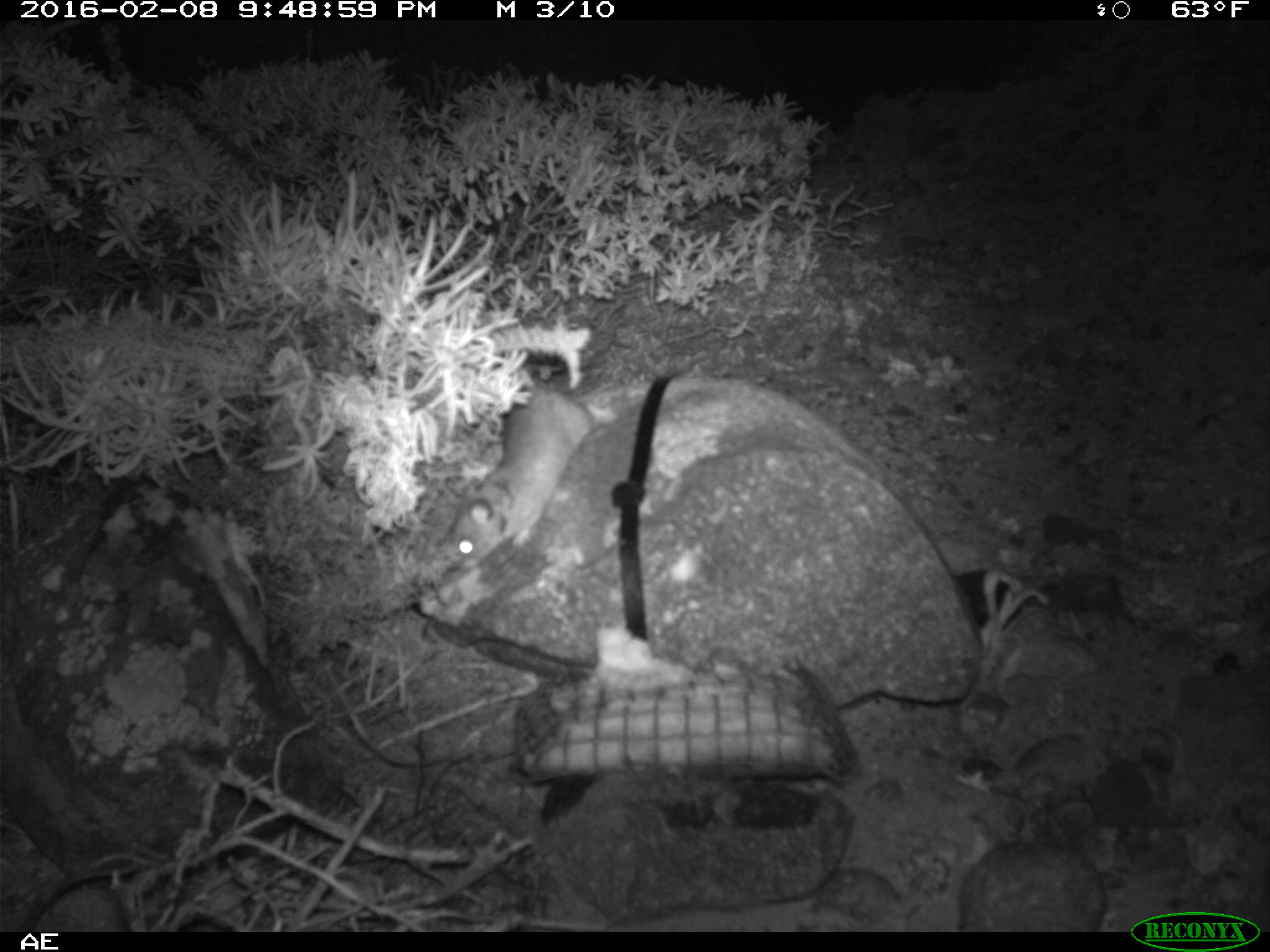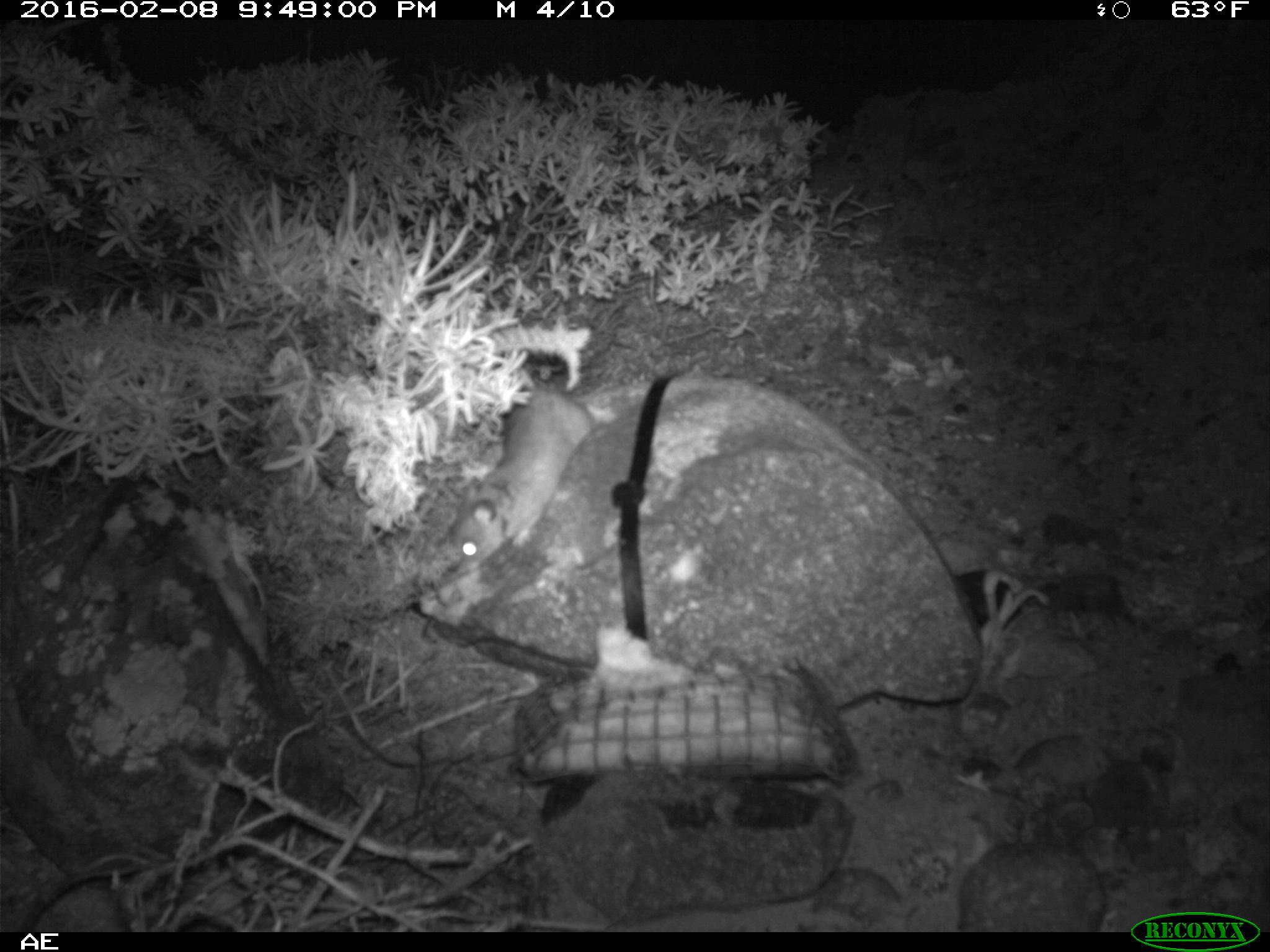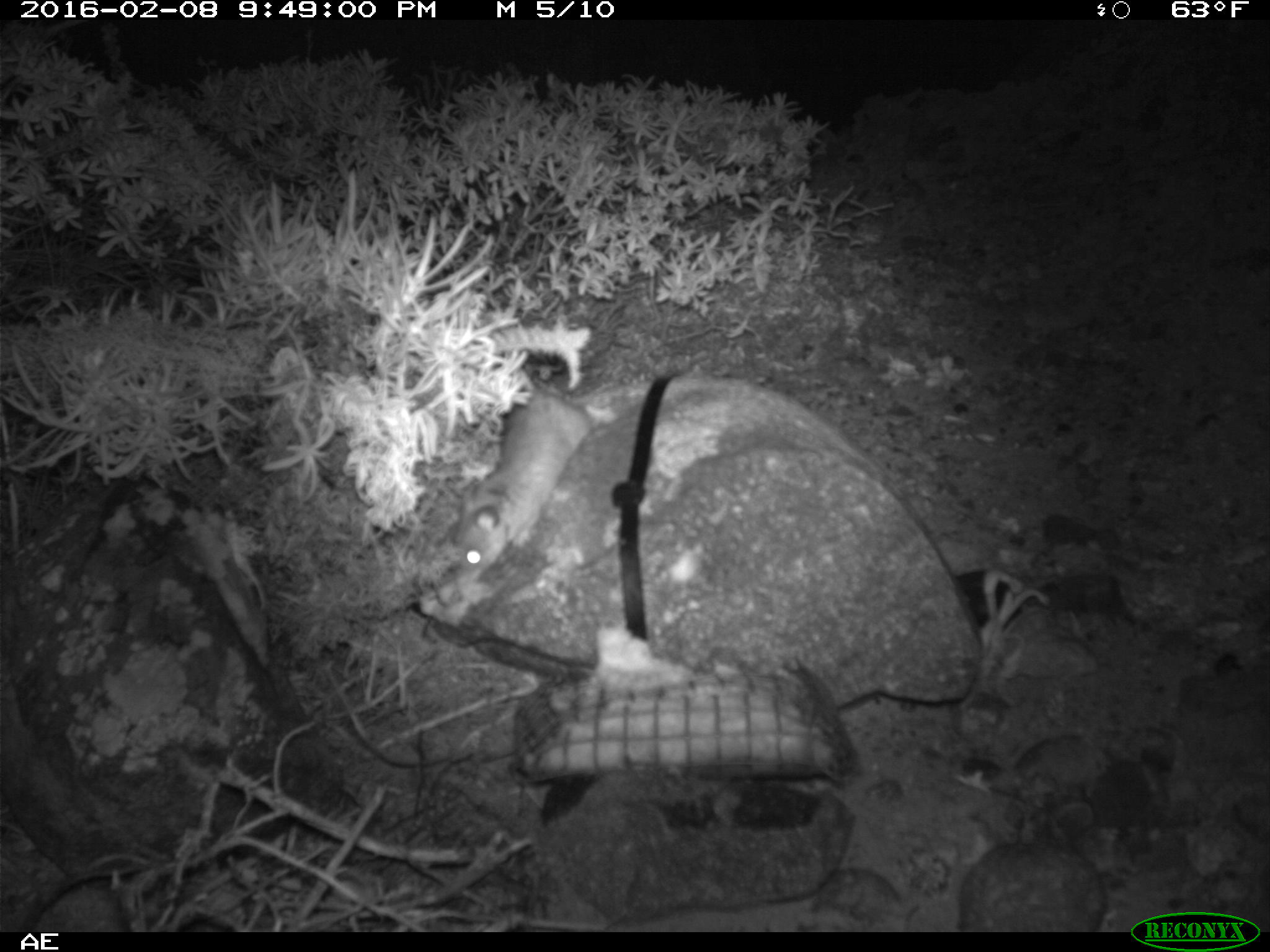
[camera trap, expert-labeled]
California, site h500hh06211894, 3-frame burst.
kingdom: Animalia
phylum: Chordata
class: Mammalia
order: Rodentia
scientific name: Rodentia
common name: rodent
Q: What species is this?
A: Rodent (Rodentia).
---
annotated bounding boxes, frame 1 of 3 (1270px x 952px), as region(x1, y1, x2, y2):
rodent: region(446, 379, 615, 570)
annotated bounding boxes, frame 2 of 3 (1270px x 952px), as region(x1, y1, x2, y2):
rodent: region(445, 384, 592, 569)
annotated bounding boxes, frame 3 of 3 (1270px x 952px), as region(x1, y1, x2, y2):
rodent: region(424, 358, 593, 587)